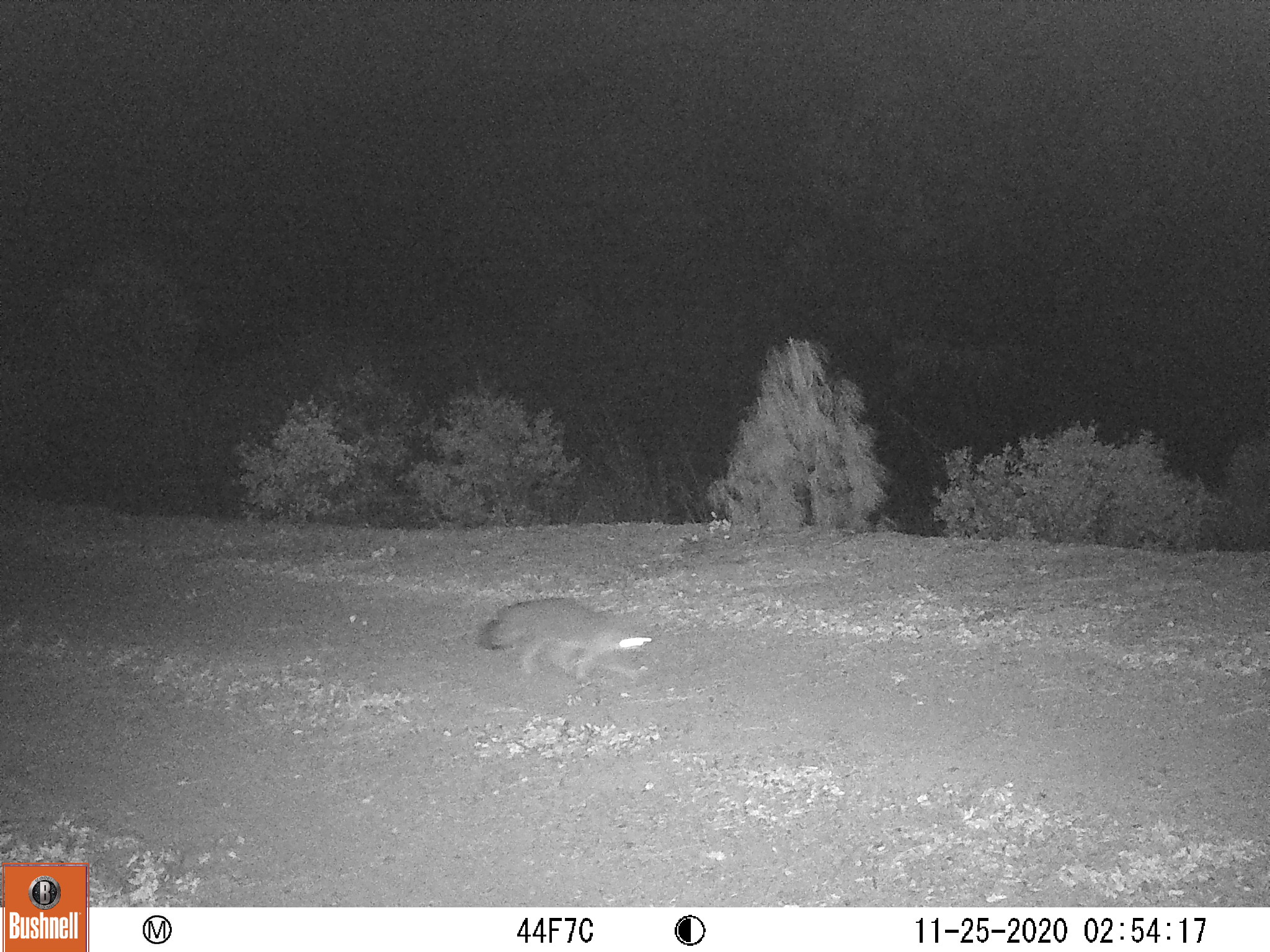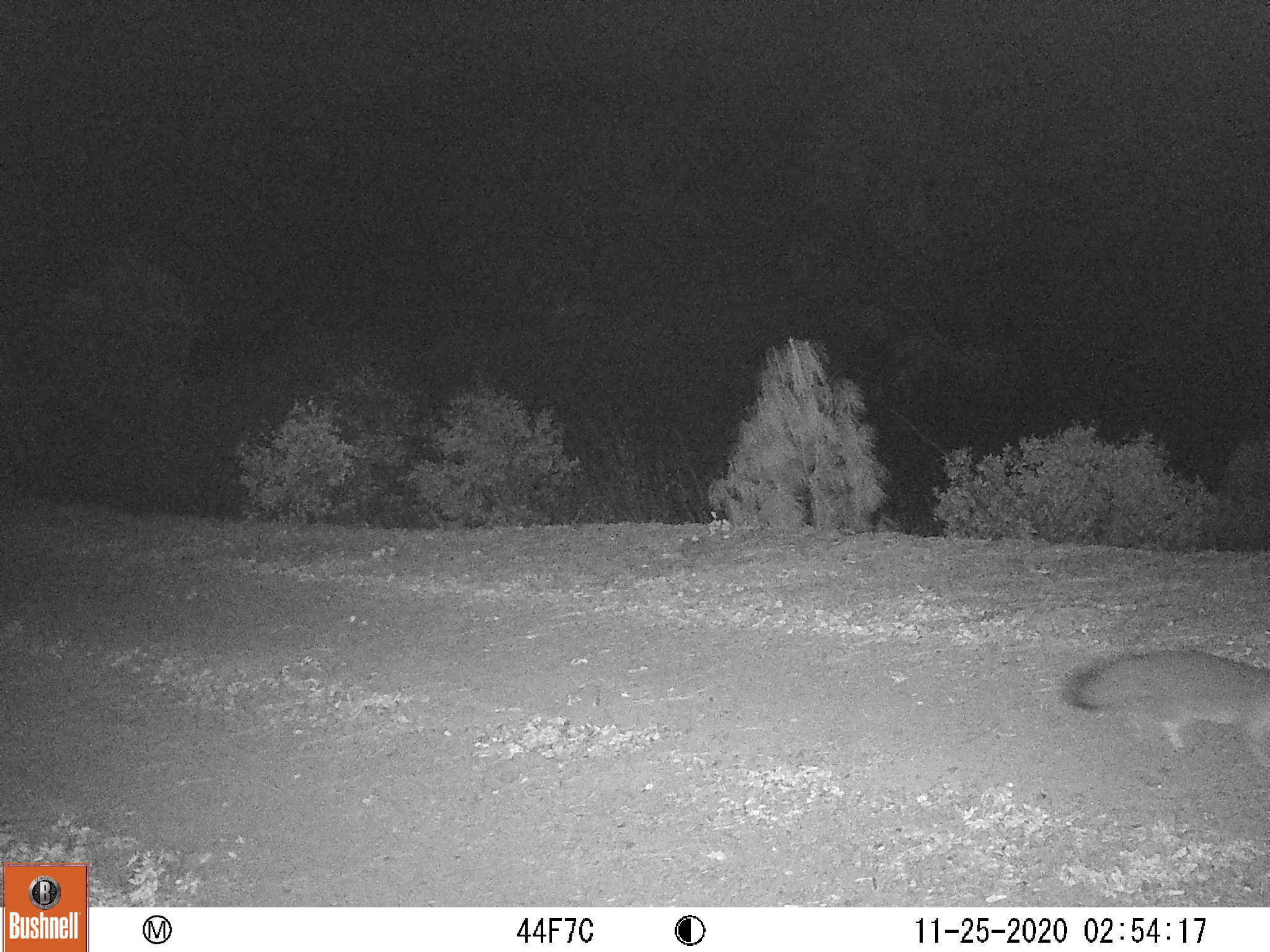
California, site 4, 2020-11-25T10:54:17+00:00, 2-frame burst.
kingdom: Animalia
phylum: Chordata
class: Mammalia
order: Carnivora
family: Canidae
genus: Urocyon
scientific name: Urocyon cinereoargenteus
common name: gray fox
Gray fox (Urocyon cinereoargenteus).